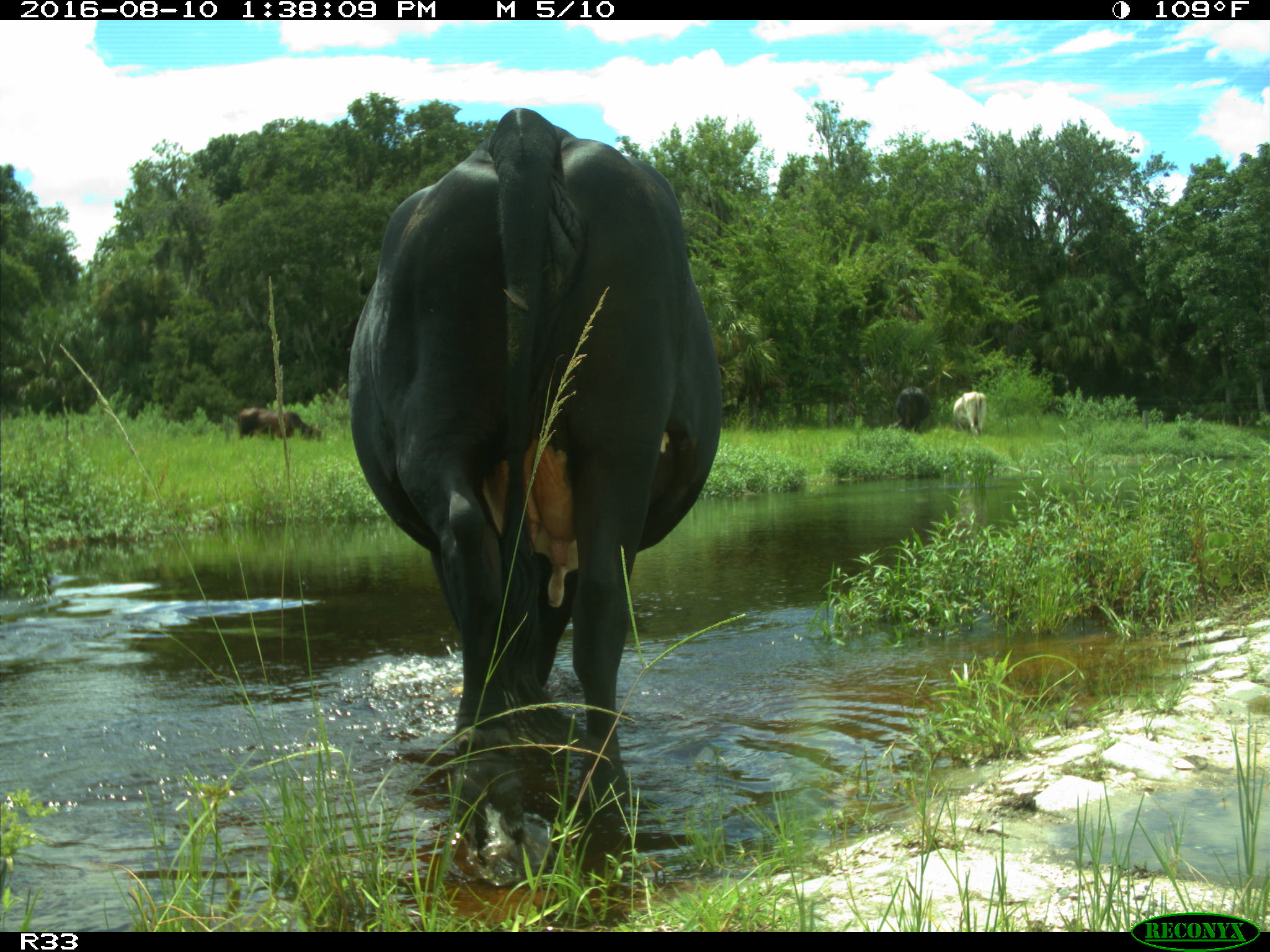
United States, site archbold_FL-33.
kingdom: Animalia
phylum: Chordata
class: Mammalia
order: Artiodactyla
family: Bovidae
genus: Bos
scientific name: Bos taurus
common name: domestic cow